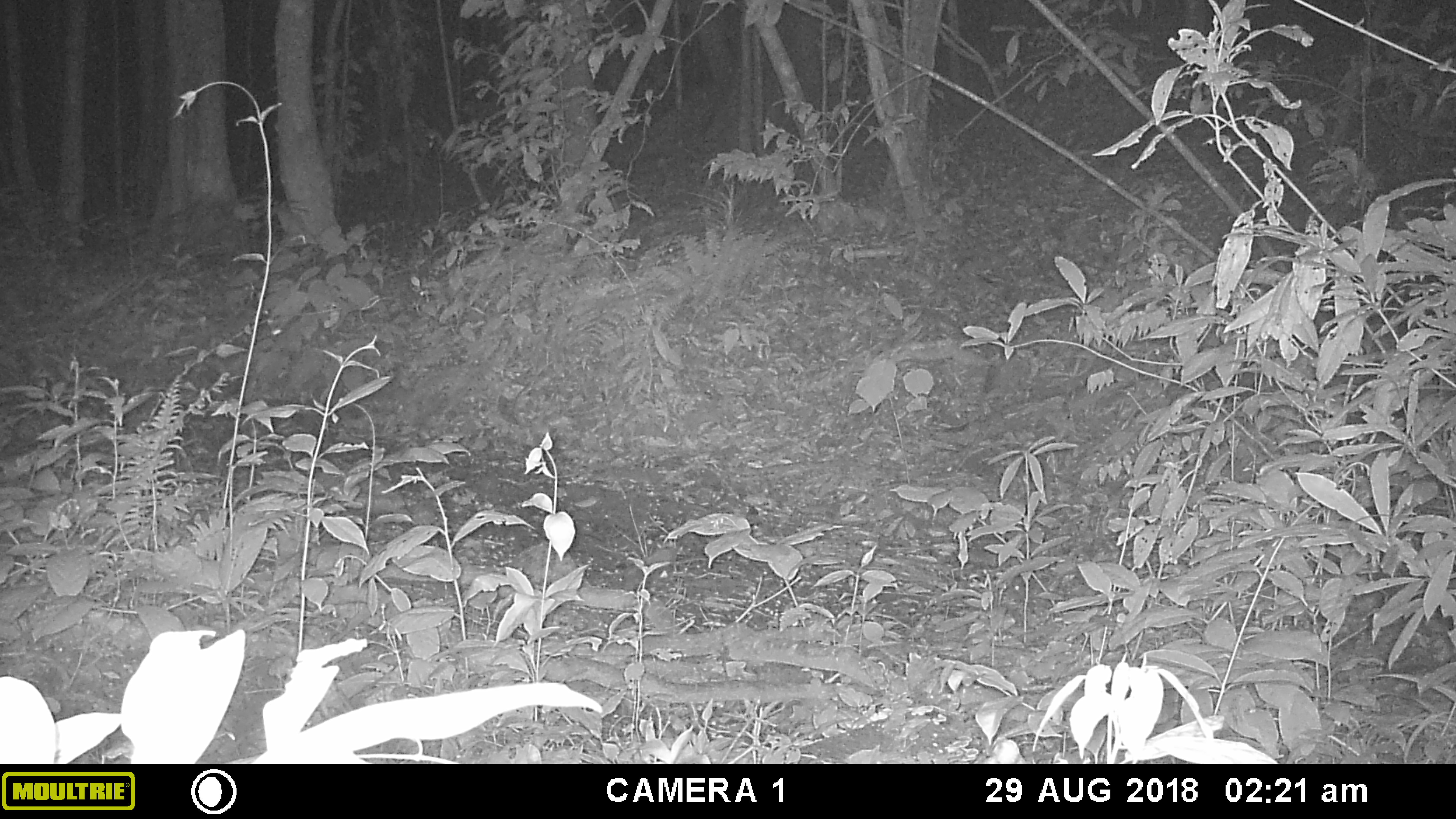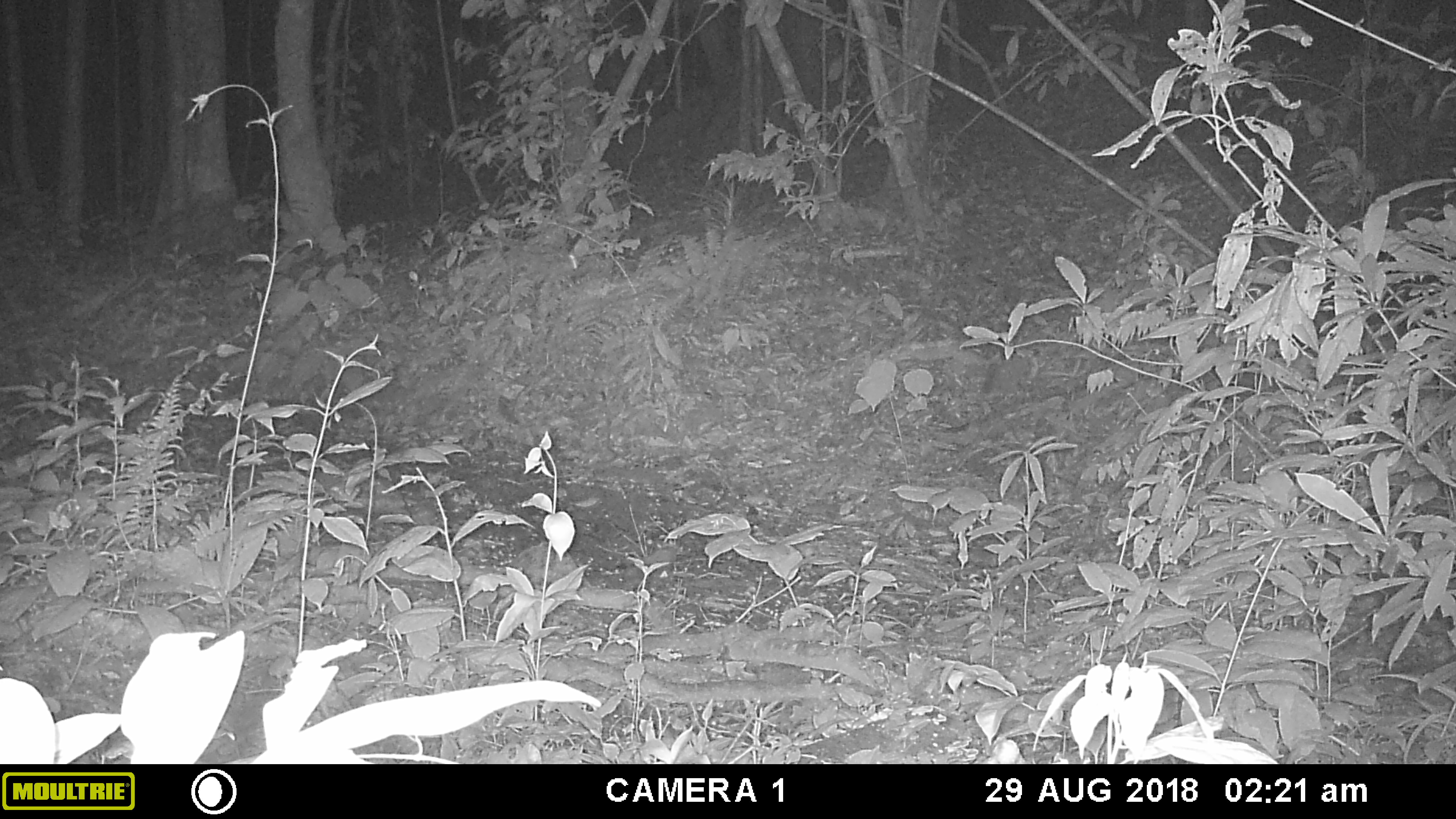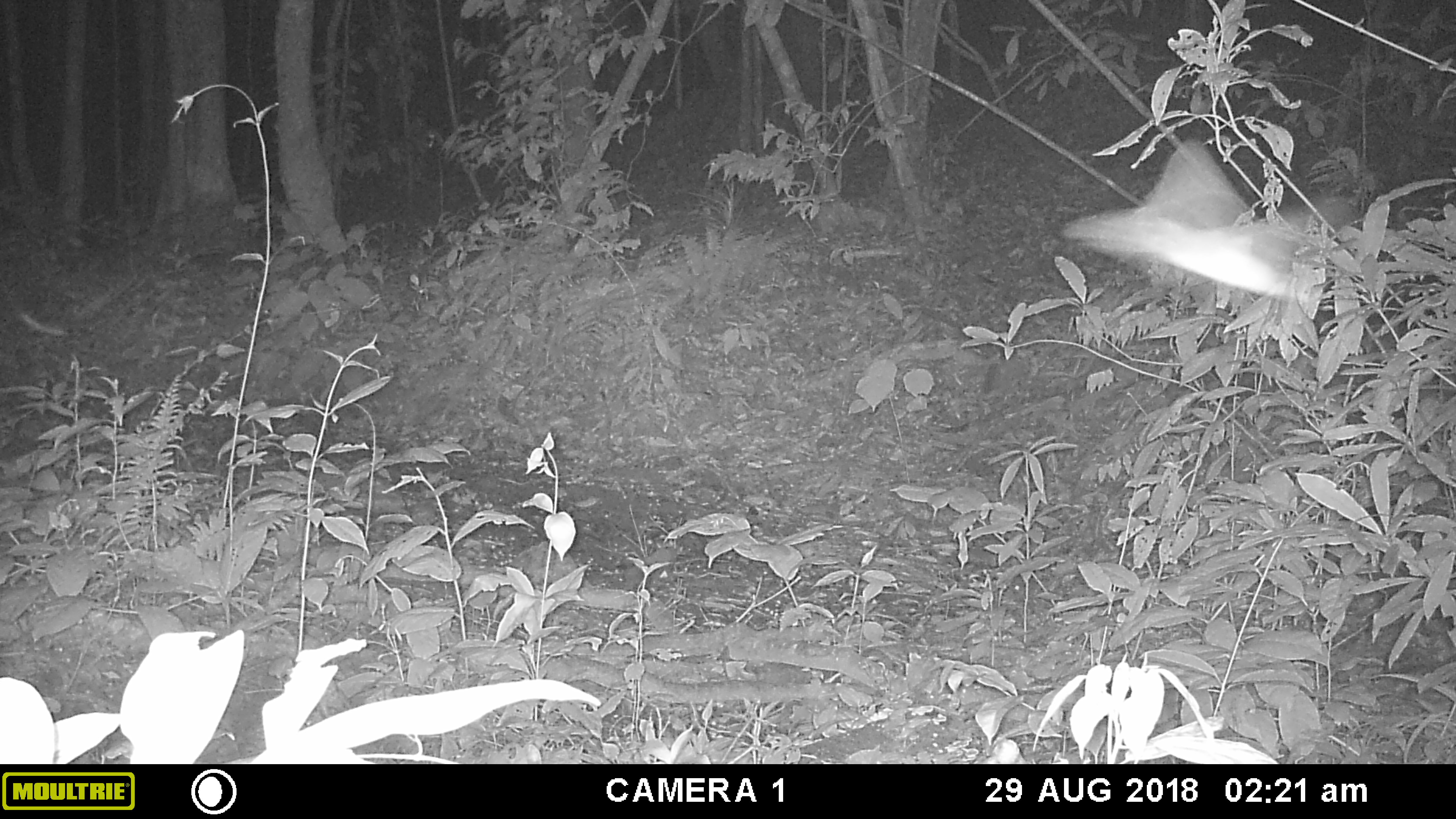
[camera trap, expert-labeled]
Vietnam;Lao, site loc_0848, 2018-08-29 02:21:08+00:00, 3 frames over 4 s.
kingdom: Animalia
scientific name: Animalia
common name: animal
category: unidentified animal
Unidentified animal (animal) (Animalia). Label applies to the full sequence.